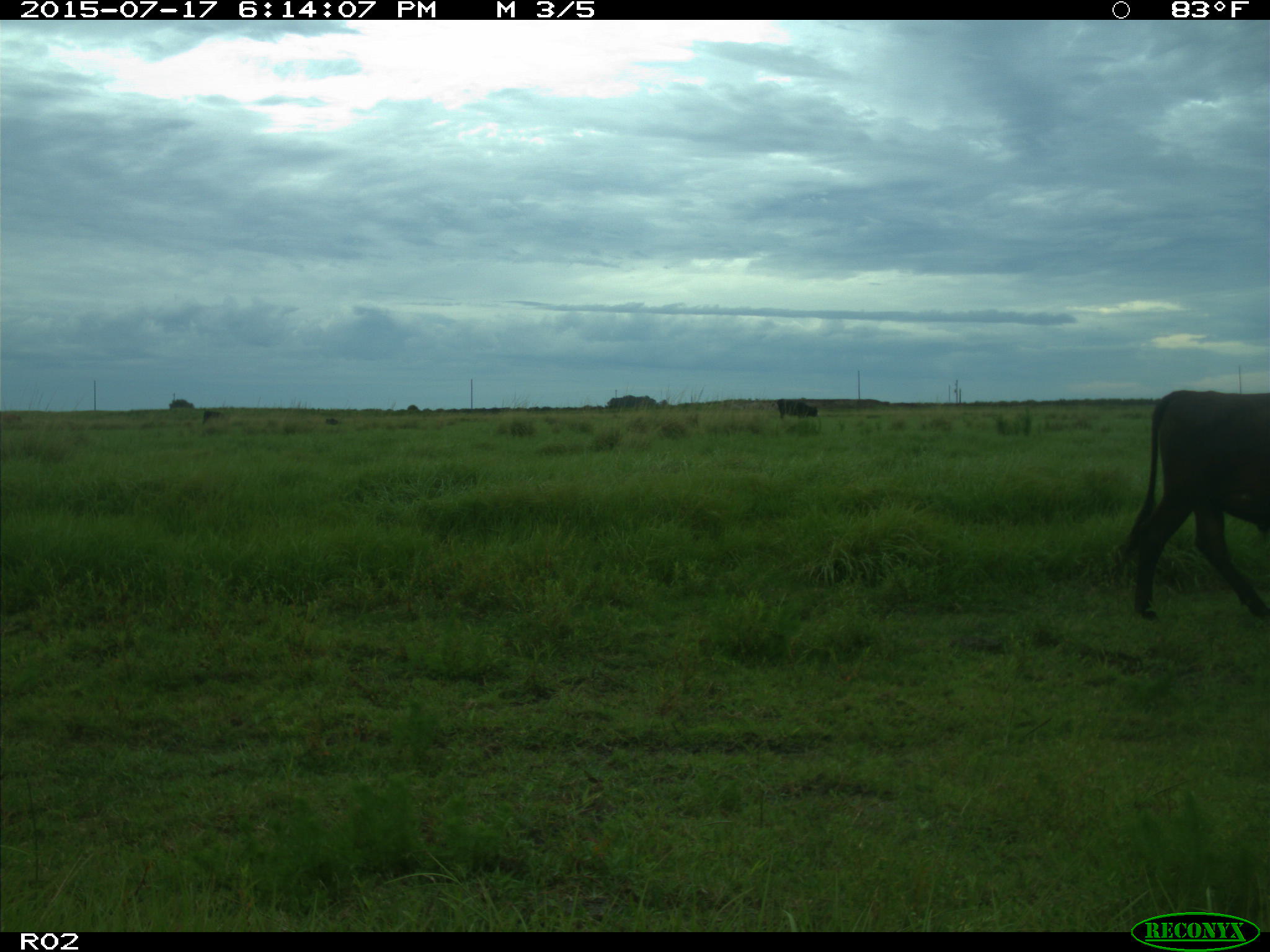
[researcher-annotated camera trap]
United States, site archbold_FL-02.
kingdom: Animalia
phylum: Chordata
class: Mammalia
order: Artiodactyla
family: Bovidae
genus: Bos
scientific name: Bos taurus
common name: domestic cow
Bos taurus (domestic cow).